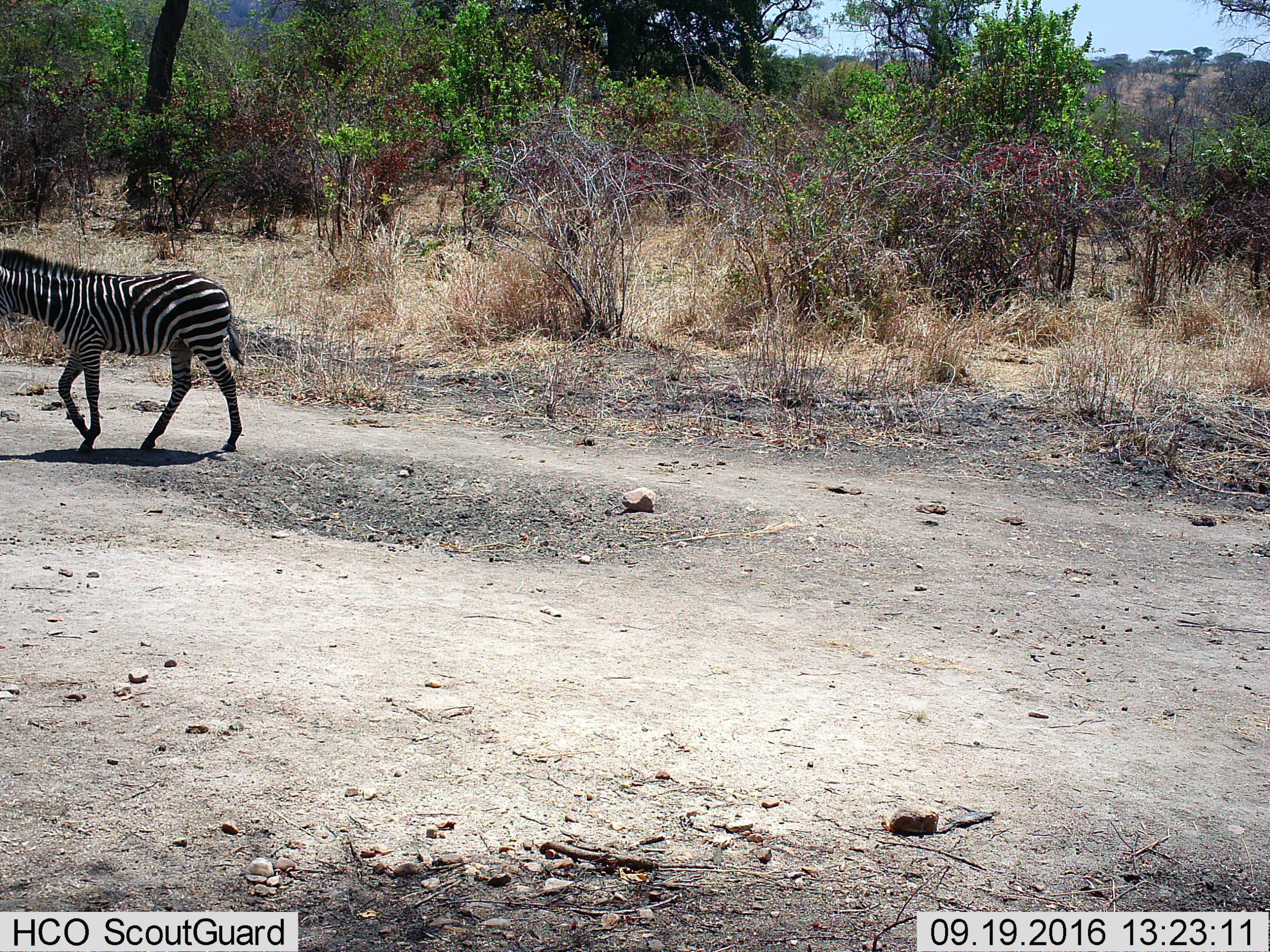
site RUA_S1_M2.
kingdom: Animalia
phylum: Chordata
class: Mammalia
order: Perissodactyla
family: Equidae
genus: Equus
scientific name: Equus quagga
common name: plains zebra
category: zebraplains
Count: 1.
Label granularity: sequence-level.